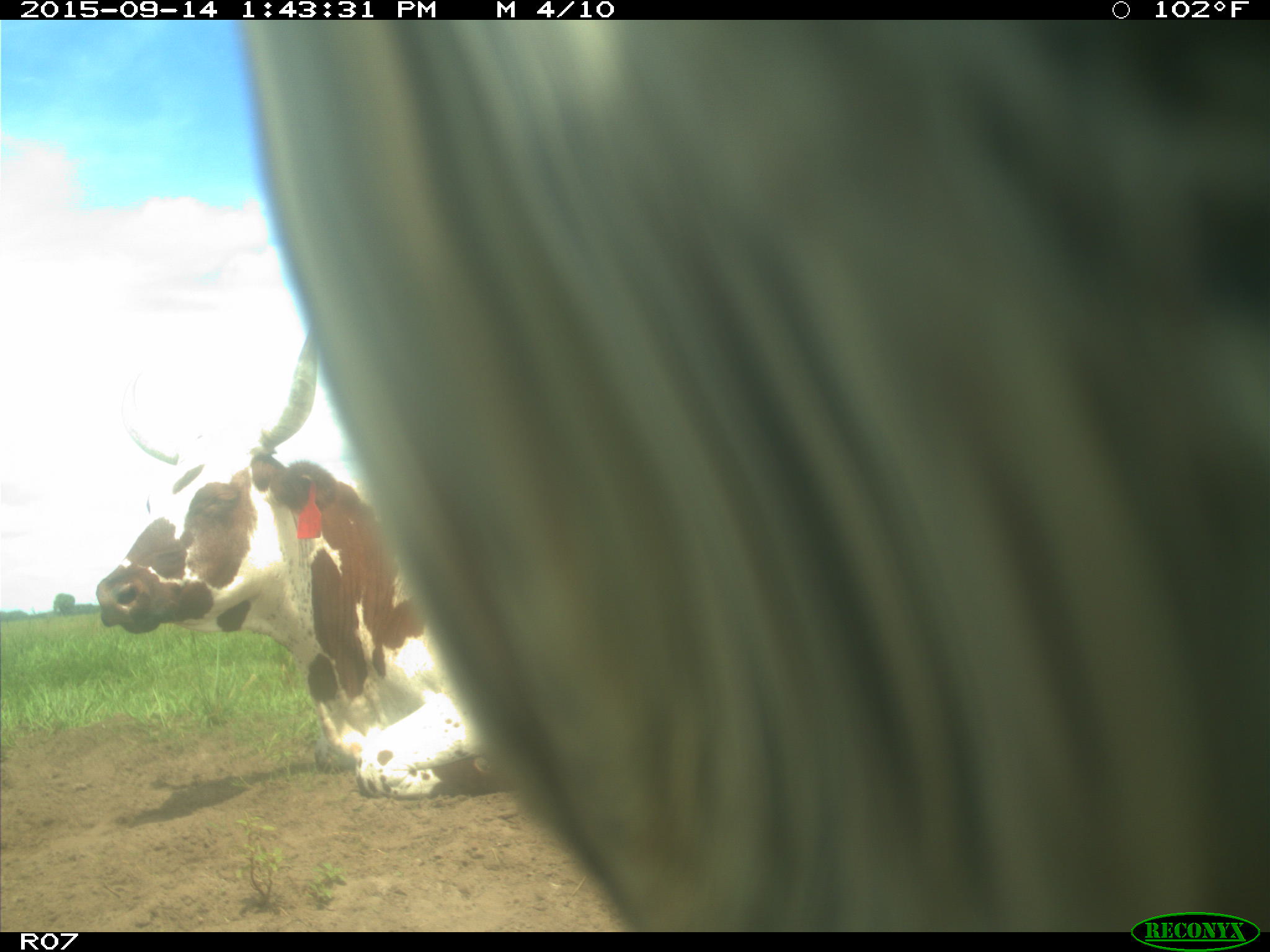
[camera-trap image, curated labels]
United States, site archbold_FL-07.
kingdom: Animalia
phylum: Chordata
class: Mammalia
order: Artiodactyla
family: Bovidae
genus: Bos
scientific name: Bos taurus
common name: domestic cow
Bos taurus (domestic cow).